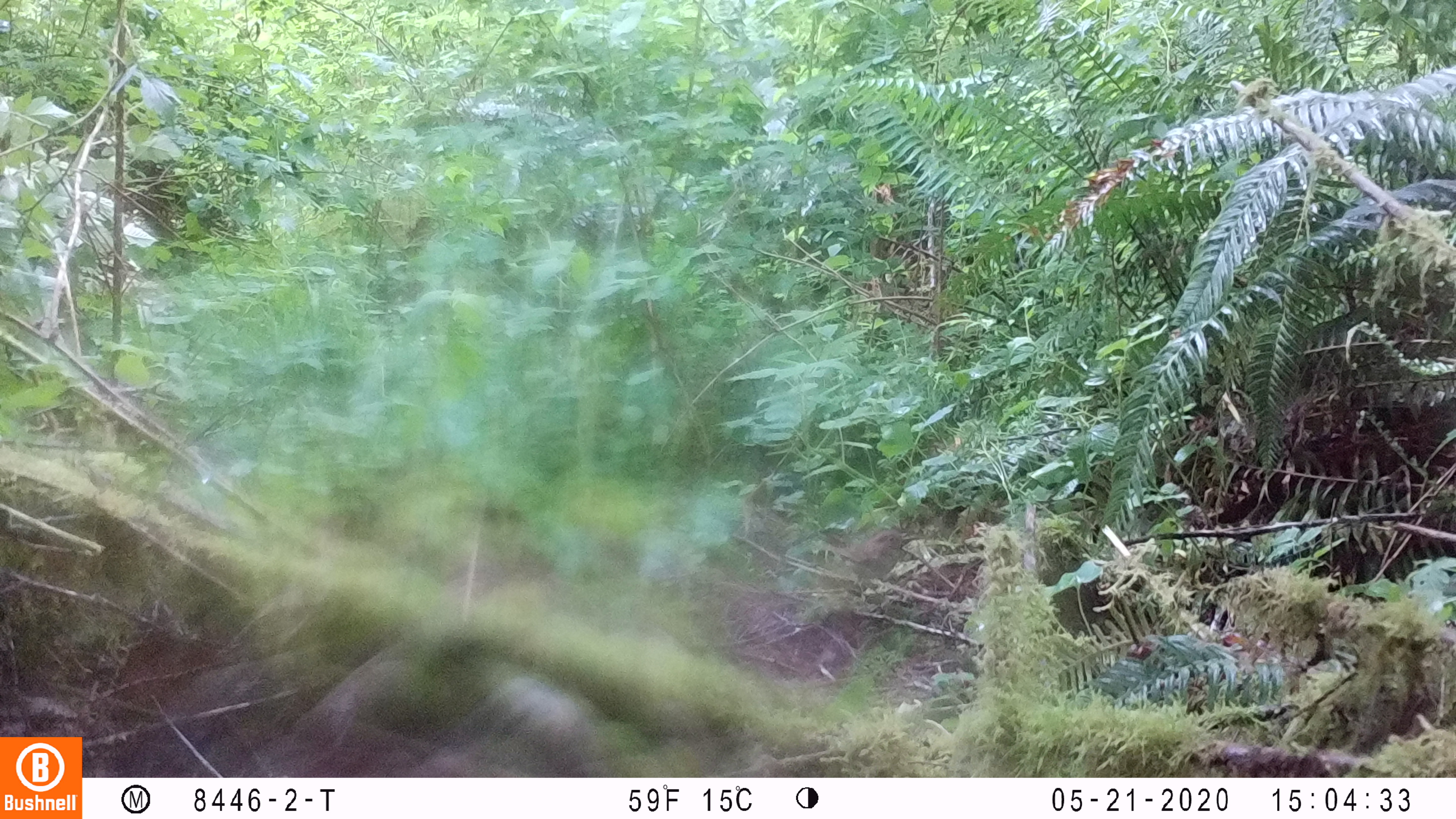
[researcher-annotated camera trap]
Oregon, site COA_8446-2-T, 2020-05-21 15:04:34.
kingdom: Animalia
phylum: Chordata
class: Aves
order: Passeriformes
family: Turdidae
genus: Catharus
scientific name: Catharus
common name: brown thrushes and nightingale-thrushes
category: catharus species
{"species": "catharus species (brown thrushes and nightingale-thrushes) (Catharus)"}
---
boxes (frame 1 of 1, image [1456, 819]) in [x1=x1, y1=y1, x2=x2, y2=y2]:
catharus species: [x1=813, y1=526, x2=910, y2=602]